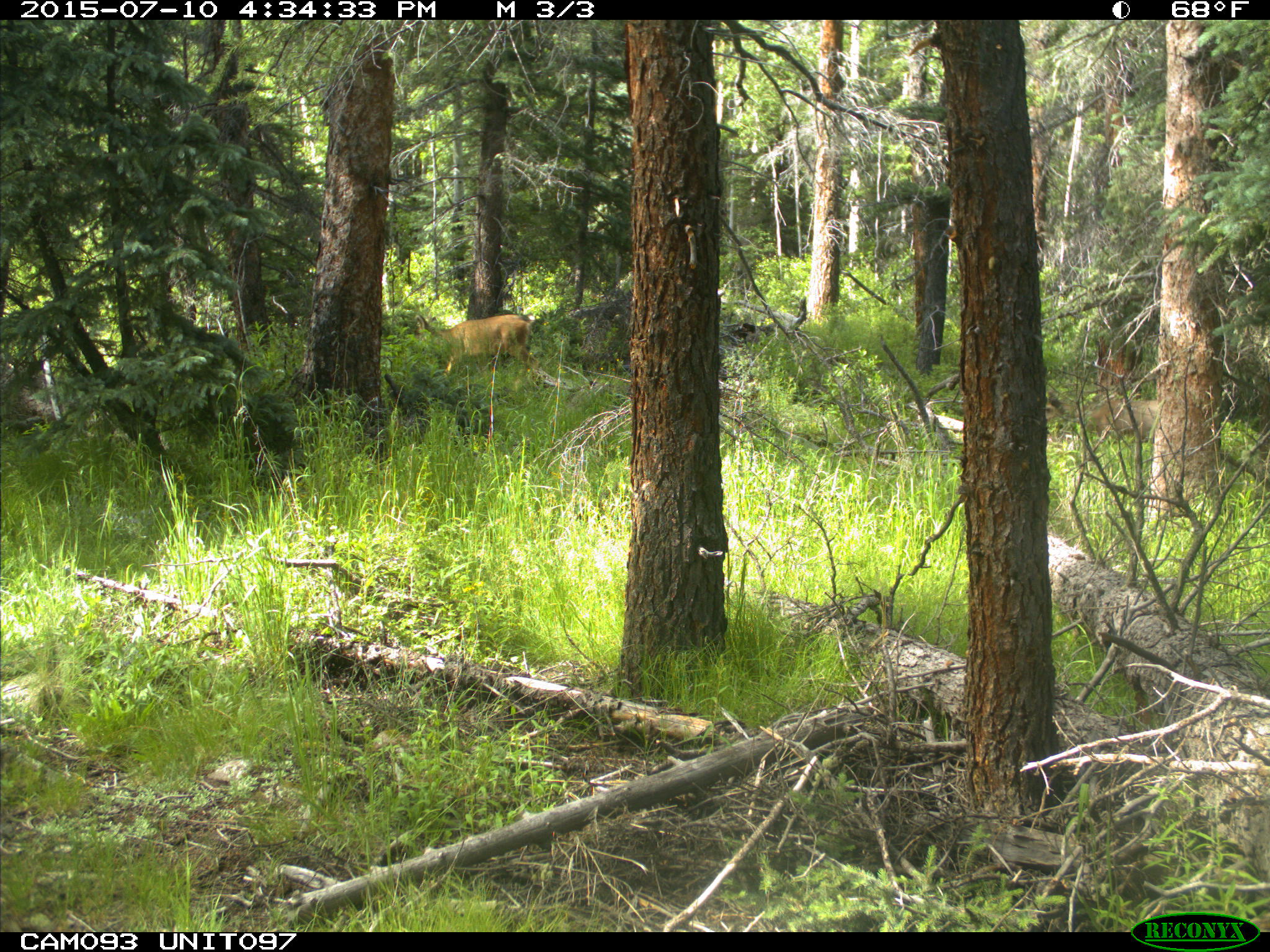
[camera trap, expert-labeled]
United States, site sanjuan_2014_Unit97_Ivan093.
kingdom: Animalia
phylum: Chordata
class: Mammalia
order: Artiodactyla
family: Cervidae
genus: Odocoileus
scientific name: Odocoileus hemionus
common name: mule deer